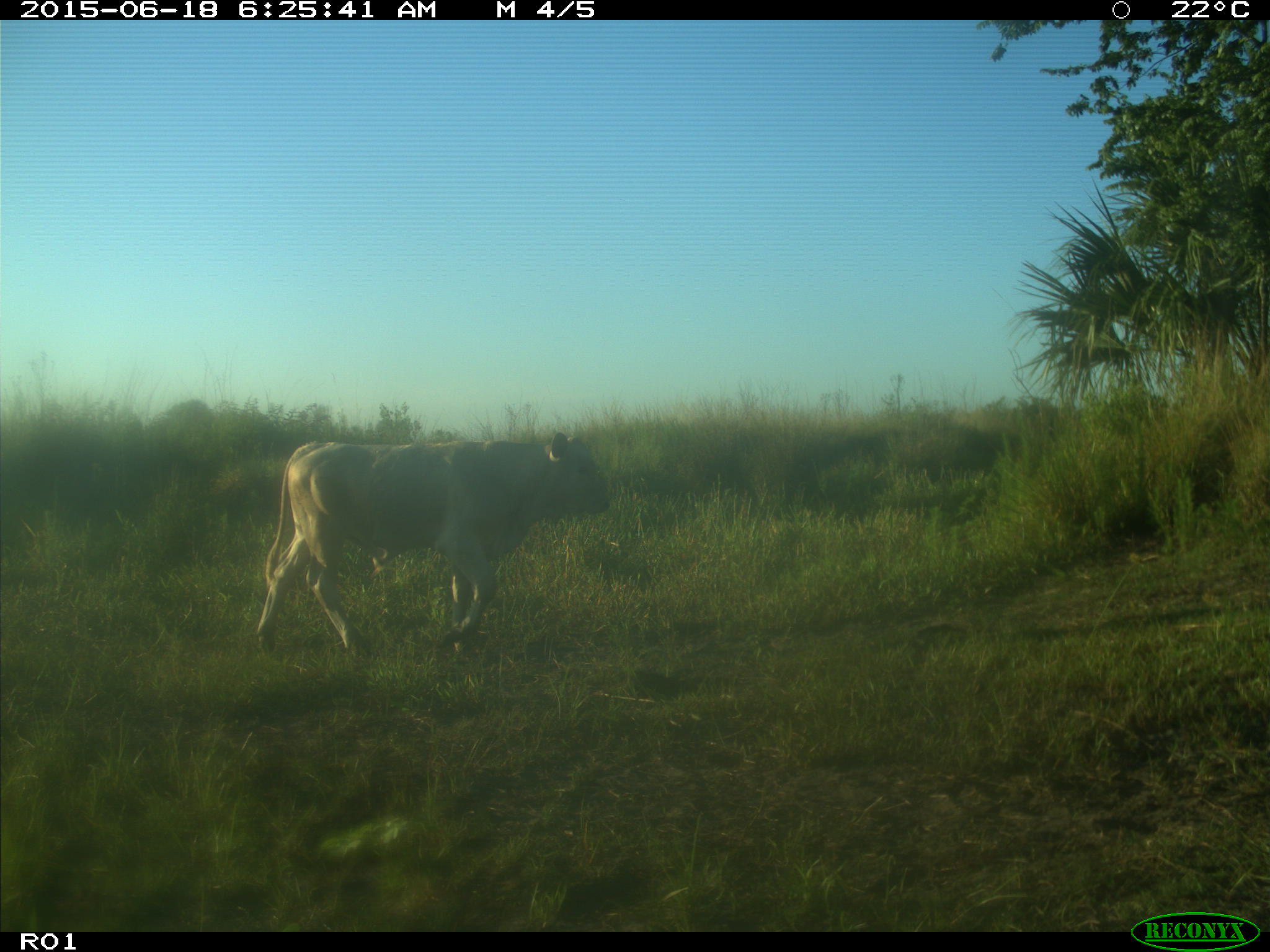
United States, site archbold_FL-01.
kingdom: Animalia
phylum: Chordata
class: Mammalia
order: Artiodactyla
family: Bovidae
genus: Bos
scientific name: Bos taurus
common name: domestic cow